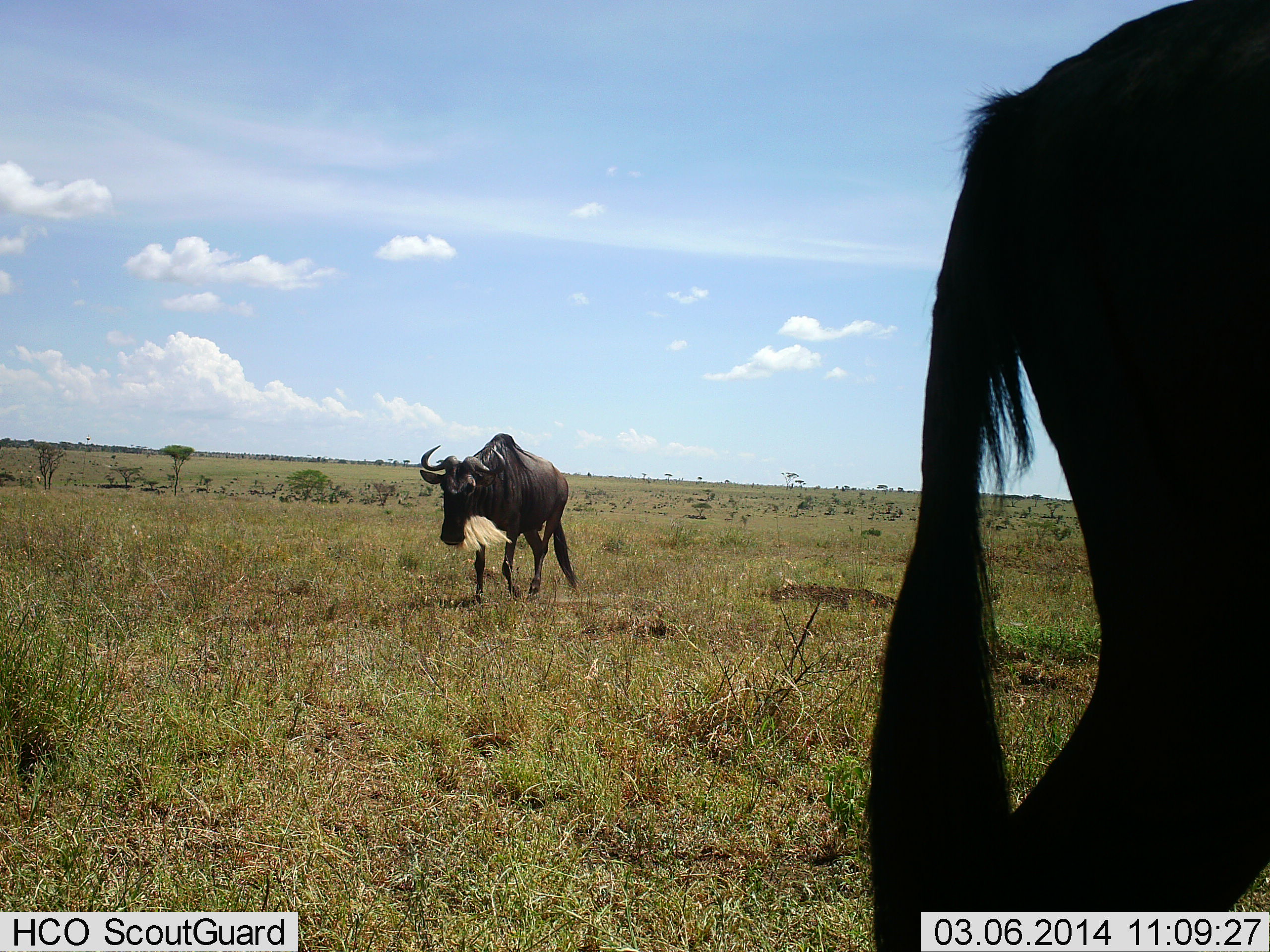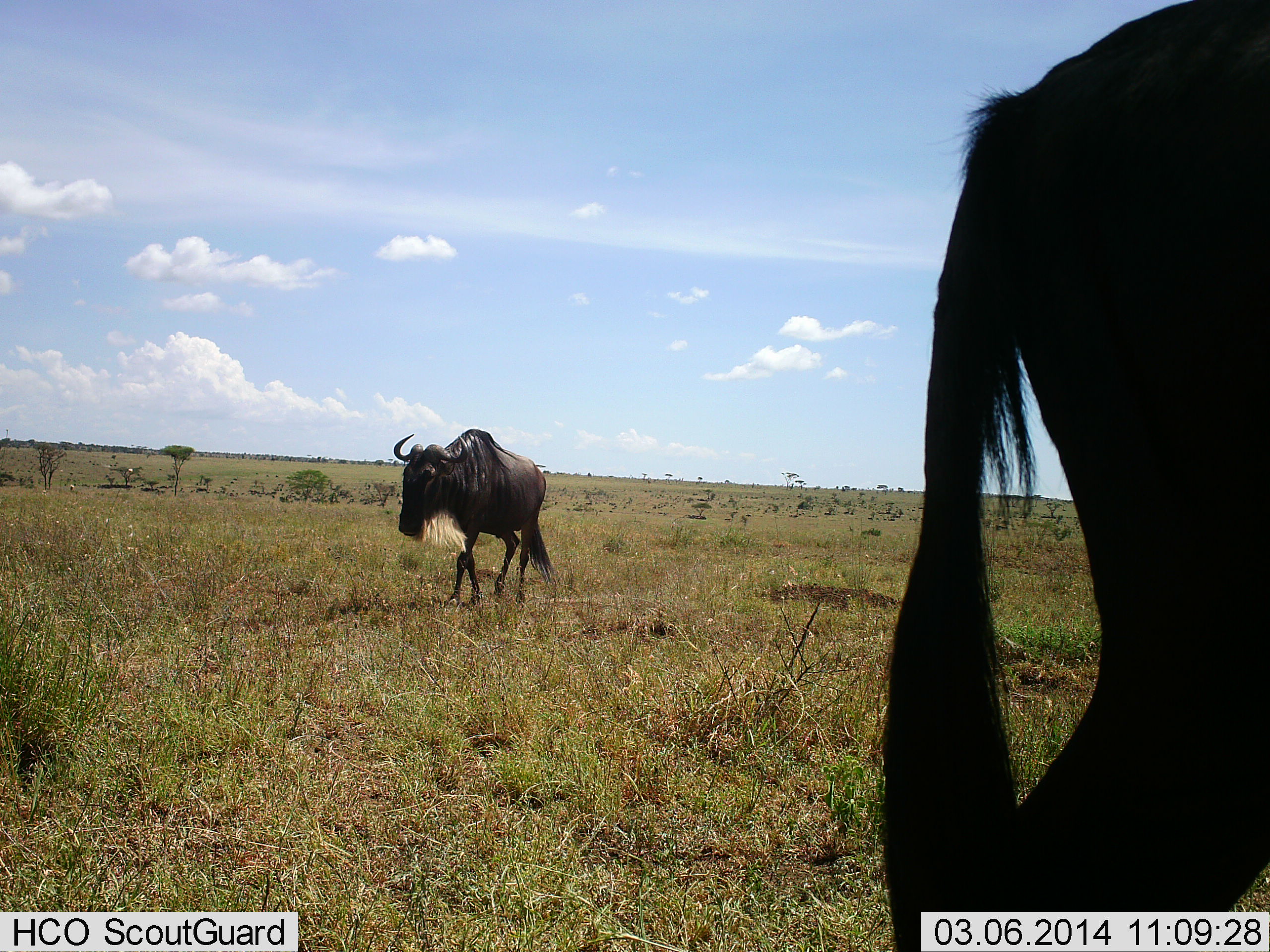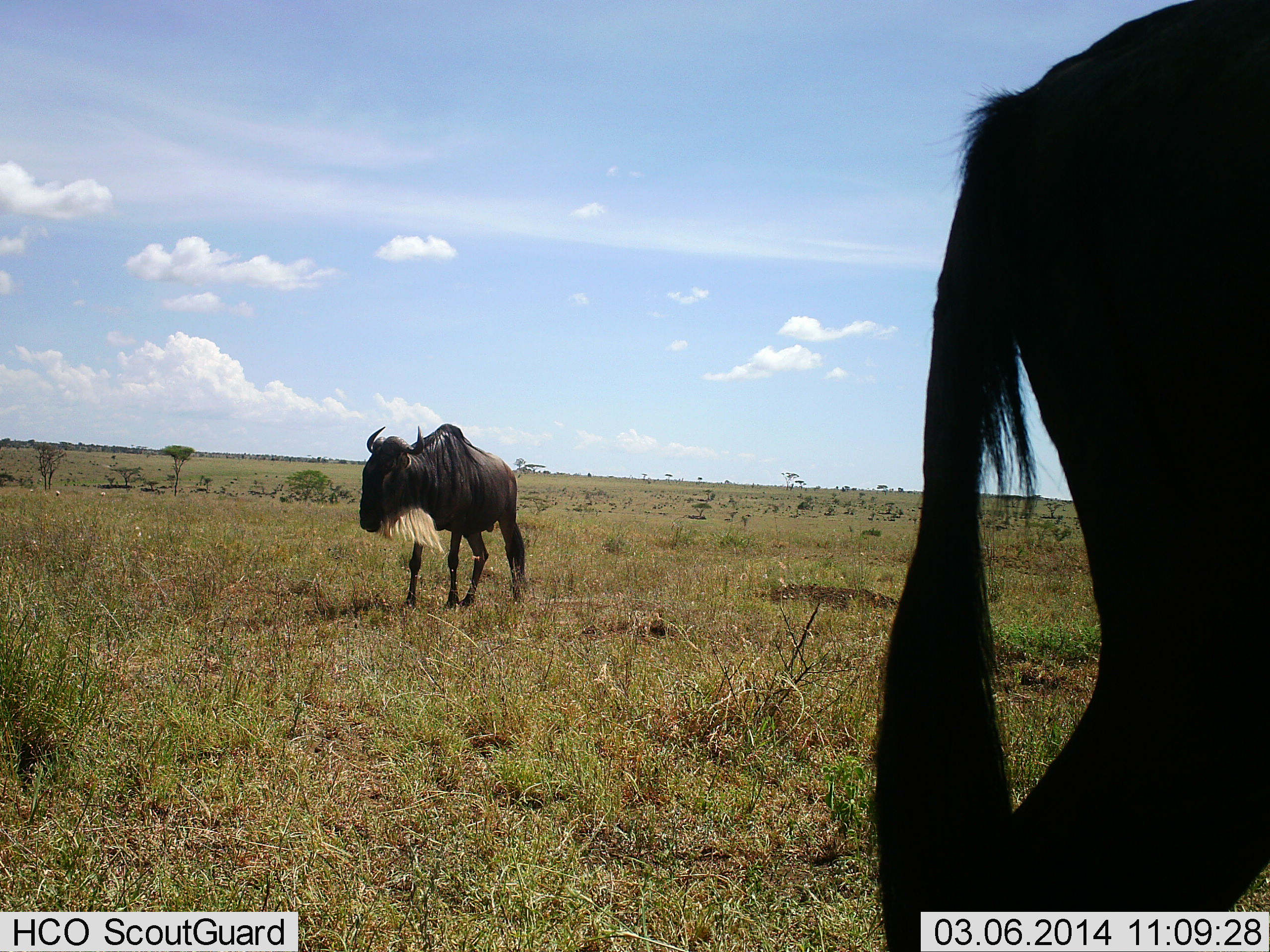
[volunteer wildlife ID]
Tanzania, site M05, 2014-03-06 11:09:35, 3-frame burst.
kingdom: Animalia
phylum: Chordata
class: Mammalia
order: Artiodactyla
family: Bovidae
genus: Connochaetes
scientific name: Connochaetes taurinus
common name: blue wildebeest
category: wildebeest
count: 2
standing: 50%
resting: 0%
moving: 100%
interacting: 0%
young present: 0%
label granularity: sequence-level